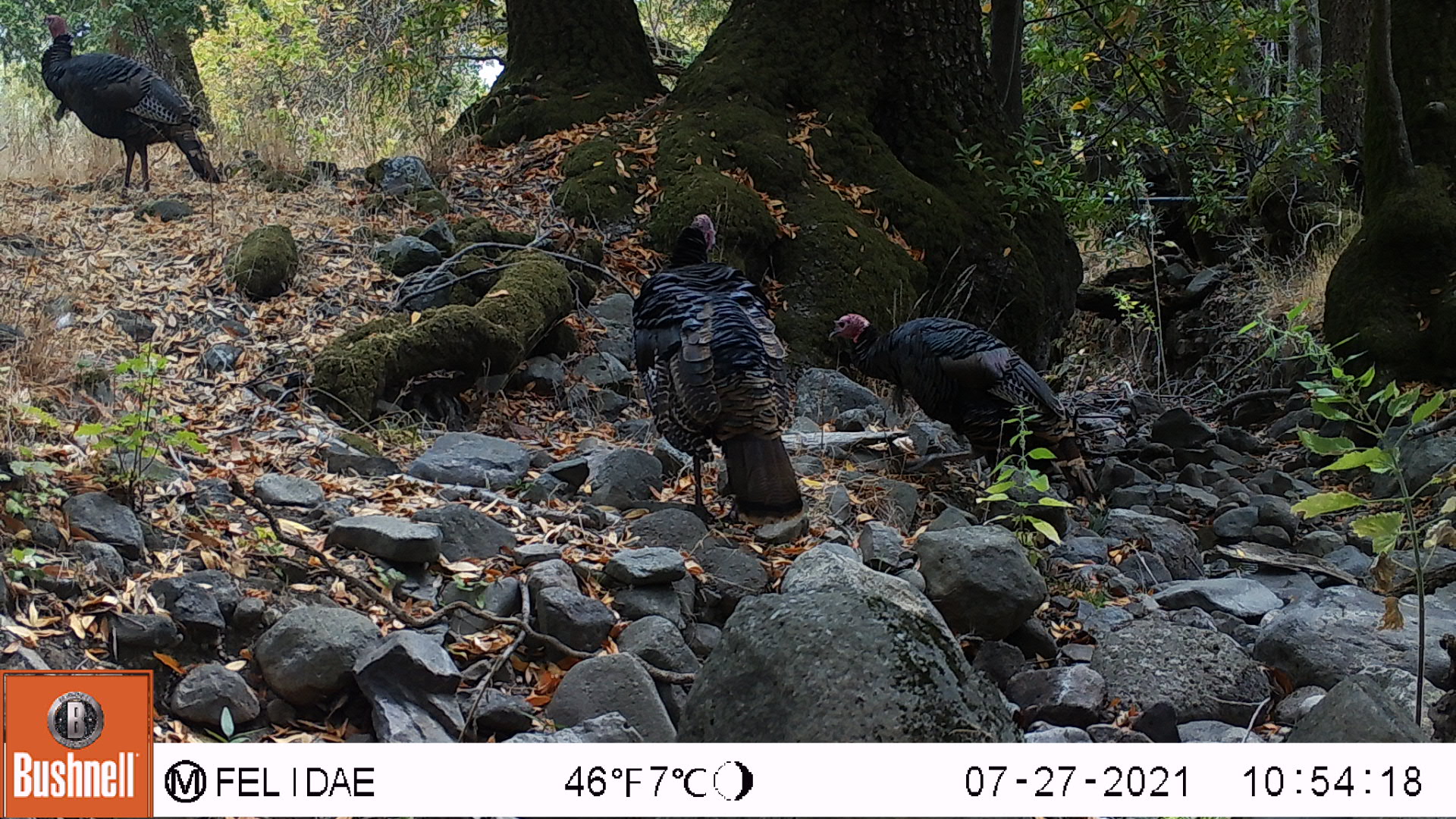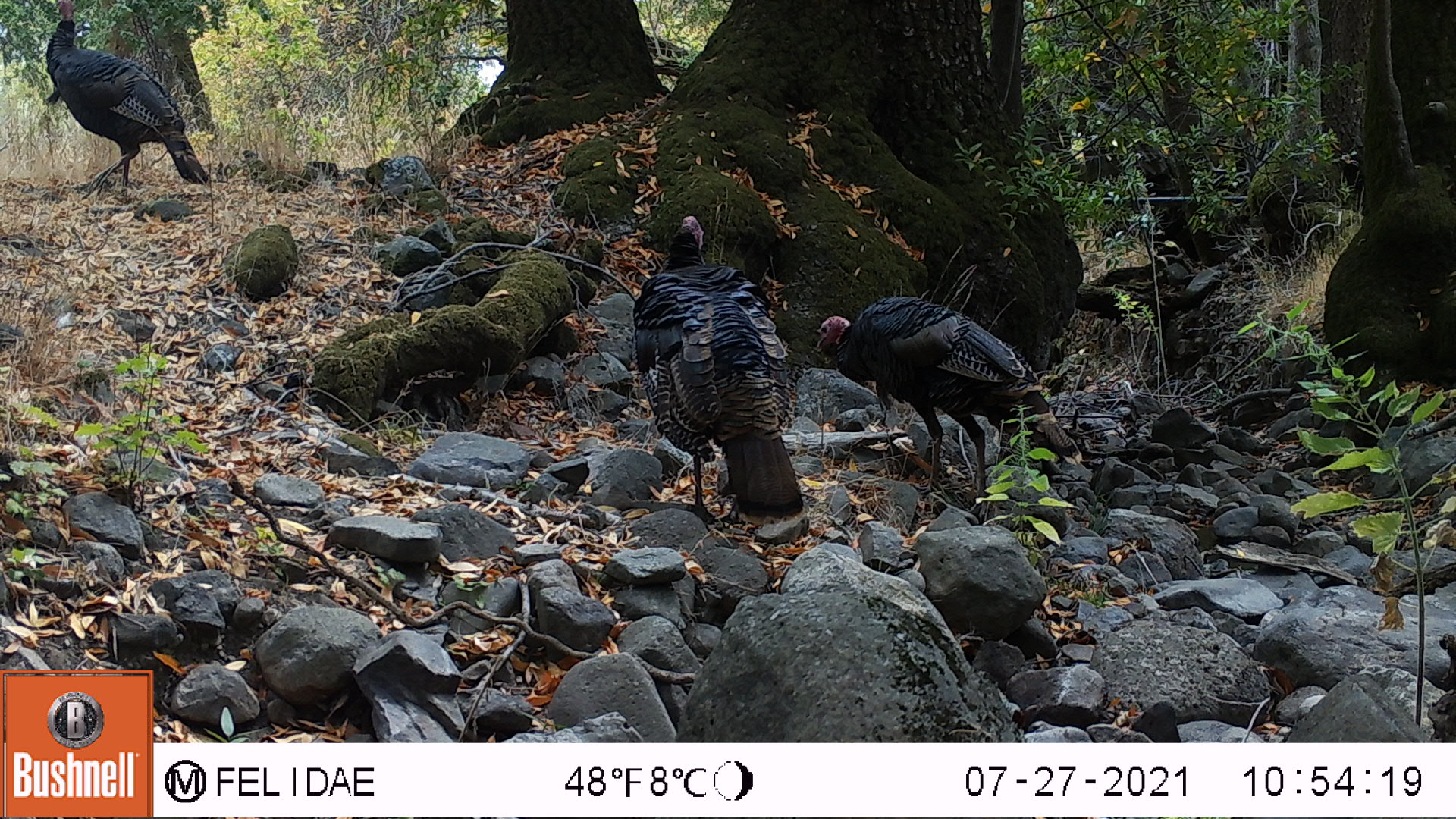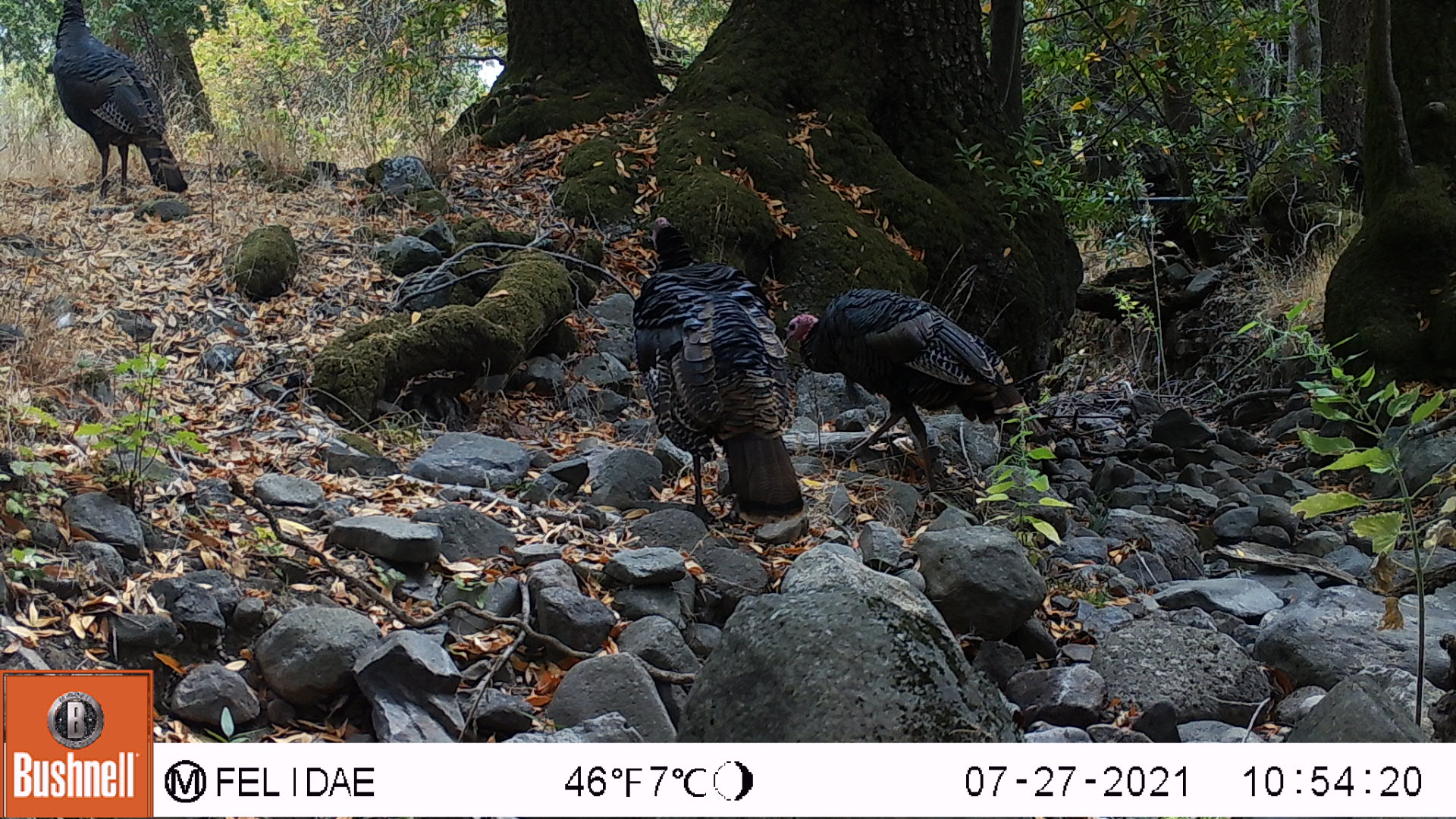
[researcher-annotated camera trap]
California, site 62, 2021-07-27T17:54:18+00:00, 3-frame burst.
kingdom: Animalia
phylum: Chordata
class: Aves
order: Galliformes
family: Phasianidae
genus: Meleagris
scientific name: Meleagris gallopavo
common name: turkey